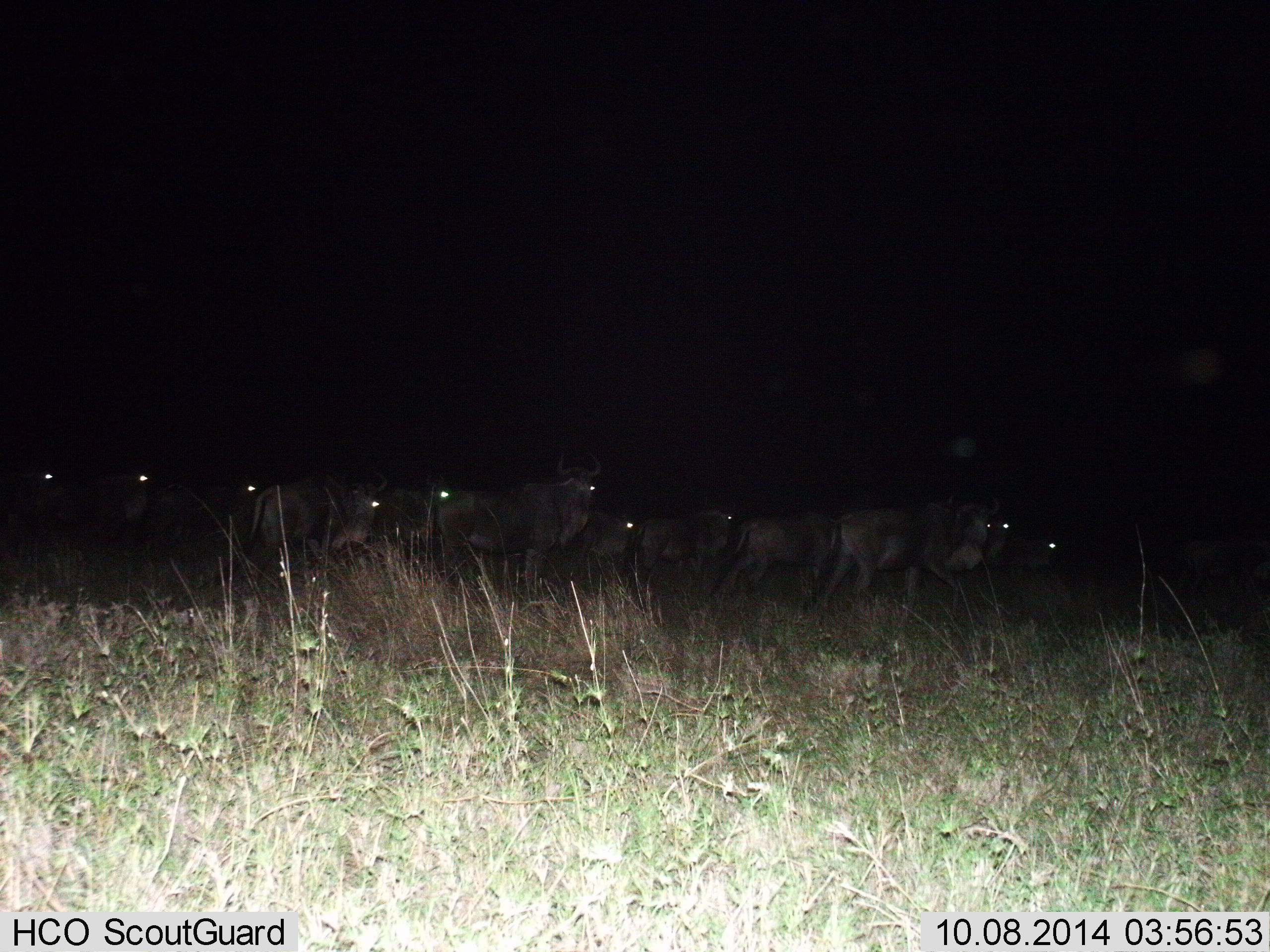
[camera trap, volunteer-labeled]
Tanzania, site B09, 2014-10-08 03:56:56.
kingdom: Animalia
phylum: Chordata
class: Mammalia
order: Artiodactyla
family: Bovidae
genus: Connochaetes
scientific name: Connochaetes taurinus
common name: blue wildebeest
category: wildebeest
Wildebeest (blue wildebeest) (Connochaetes taurinus), count 11-50. Behavior (volunteer vote fractions): standing 50%, resting 0%, moving 70%, interacting 0%. Young present (vote fraction): 0%. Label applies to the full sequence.